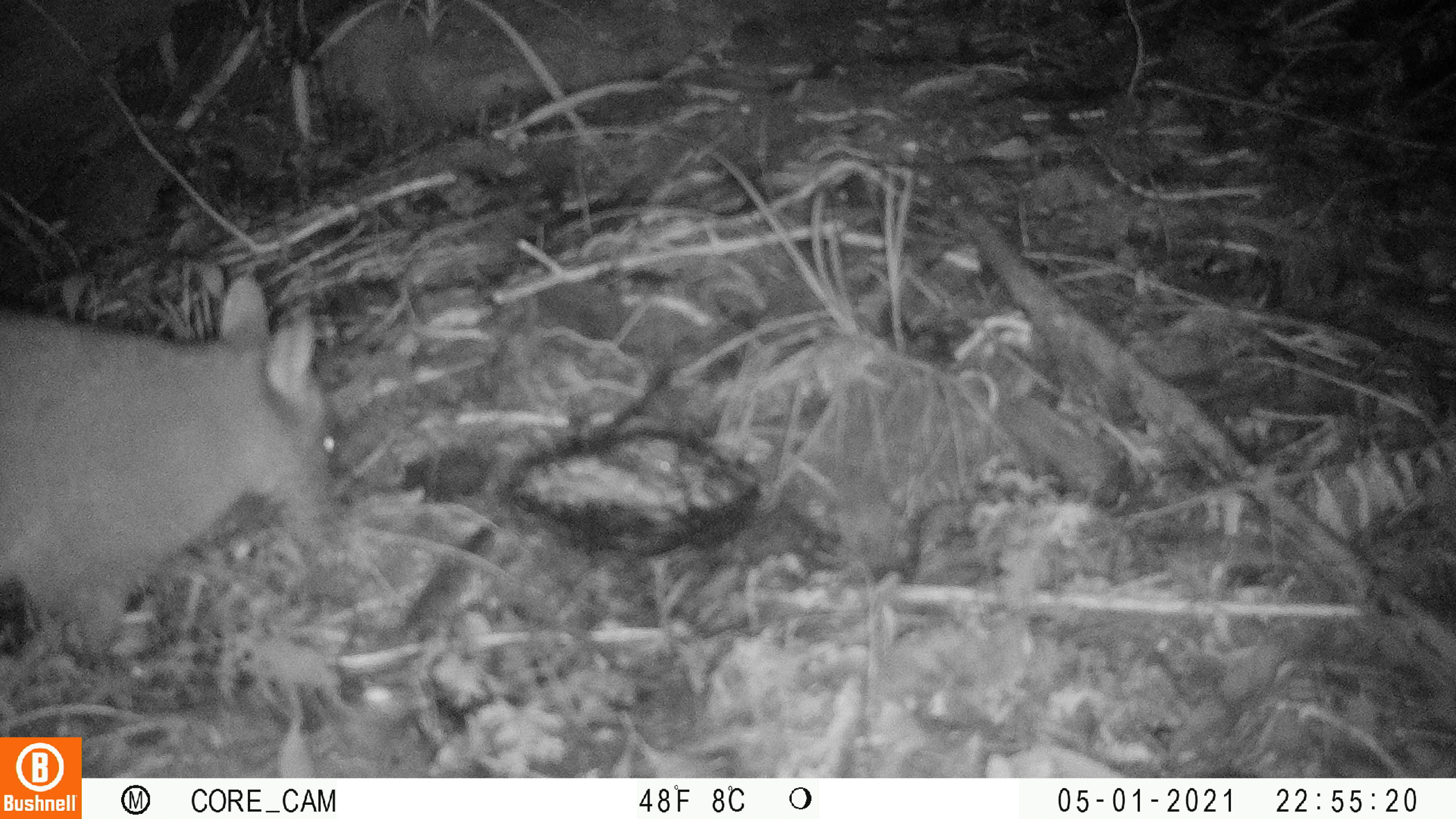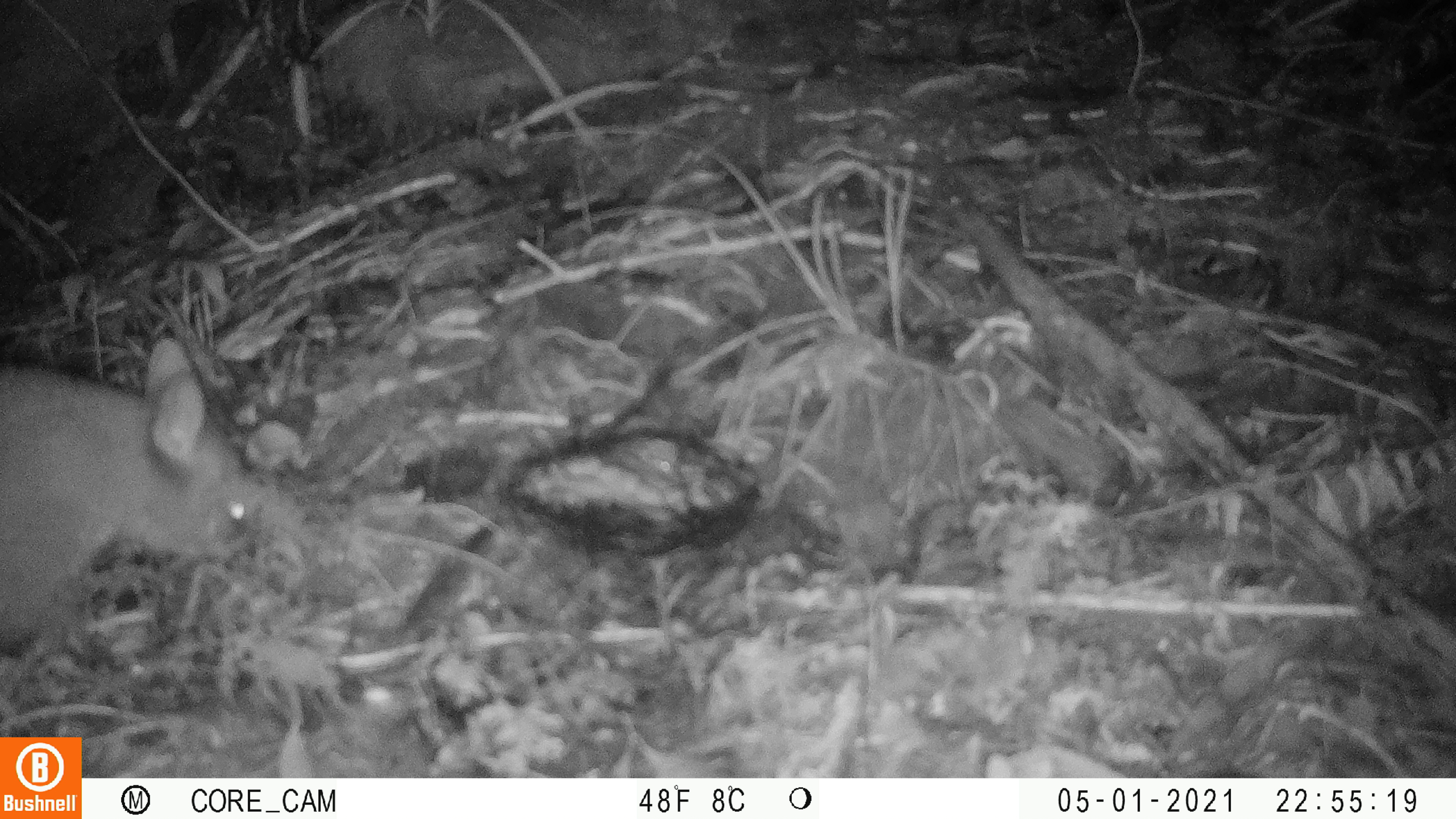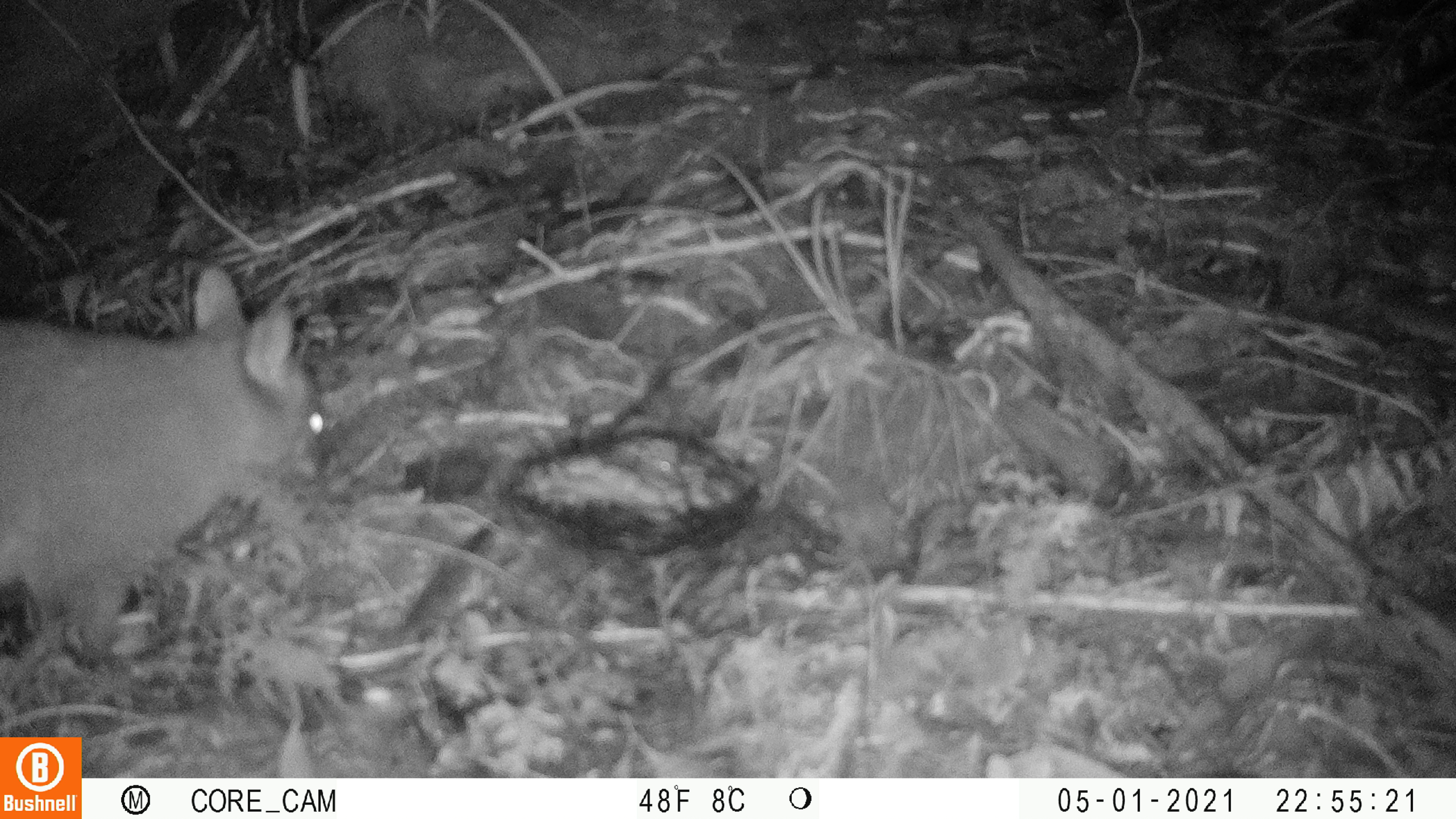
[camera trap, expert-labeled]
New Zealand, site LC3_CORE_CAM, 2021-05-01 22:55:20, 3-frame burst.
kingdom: Animalia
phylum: Chordata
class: Mammalia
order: Diprotodontia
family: Phalangeridae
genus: Trichosurus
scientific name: Trichosurus vulpecula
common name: common brushtail possum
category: possum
Possum (common brushtail possum) (Trichosurus vulpecula).